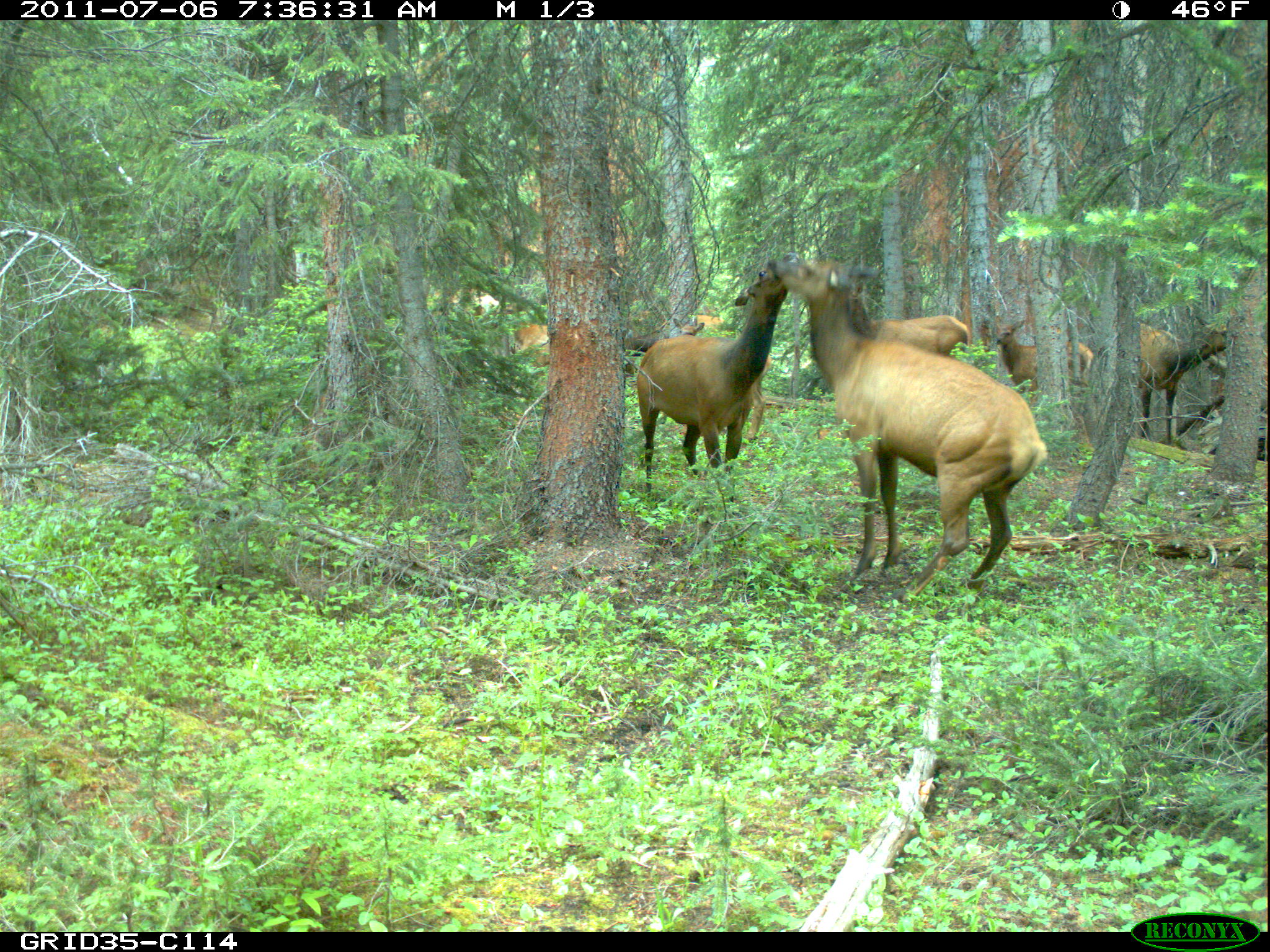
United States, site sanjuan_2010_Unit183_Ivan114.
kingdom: Animalia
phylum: Chordata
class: Mammalia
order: Artiodactyla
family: Cervidae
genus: Cervus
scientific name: Cervus elaphus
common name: red deer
Cervus elaphus (red deer).